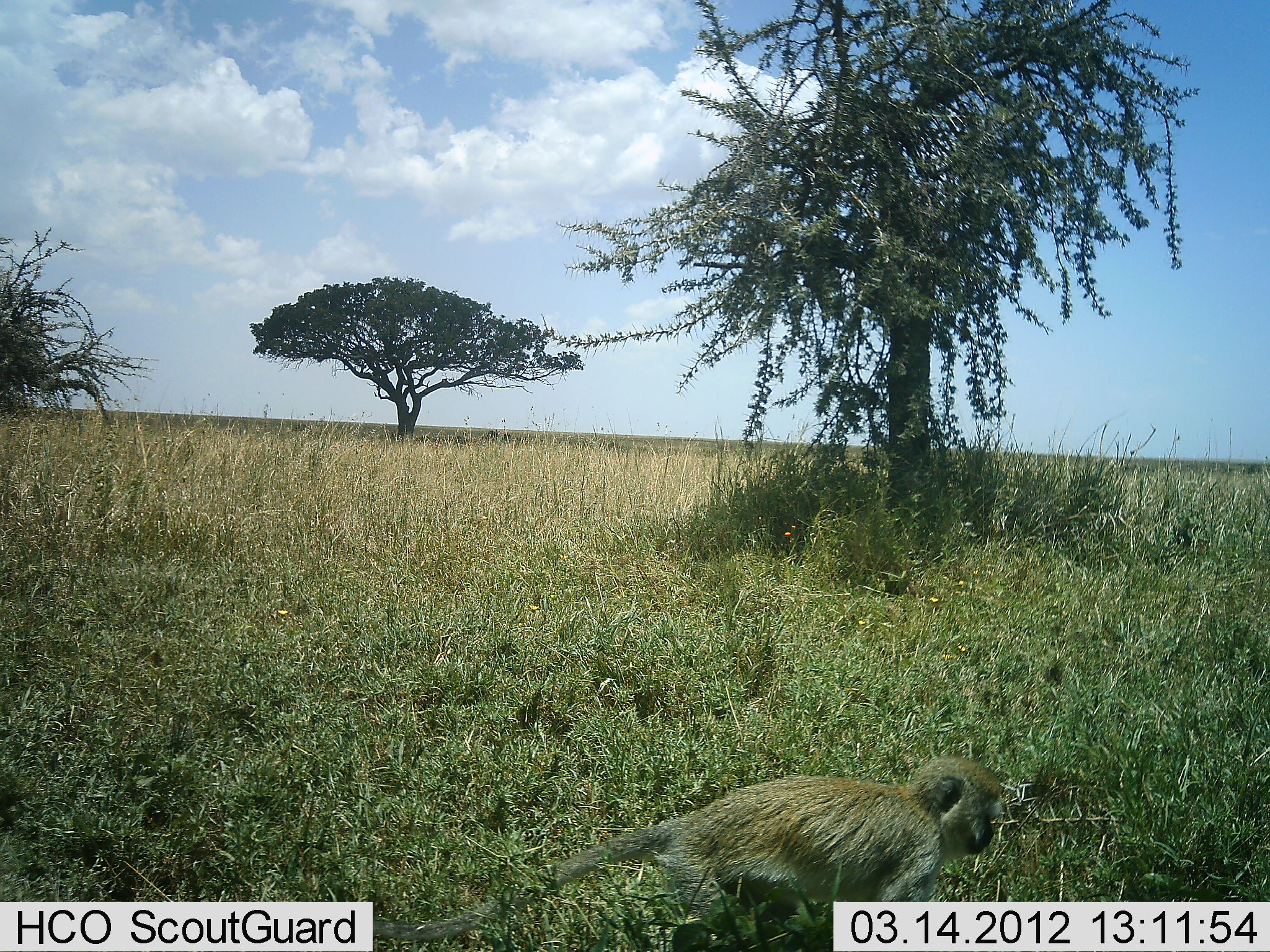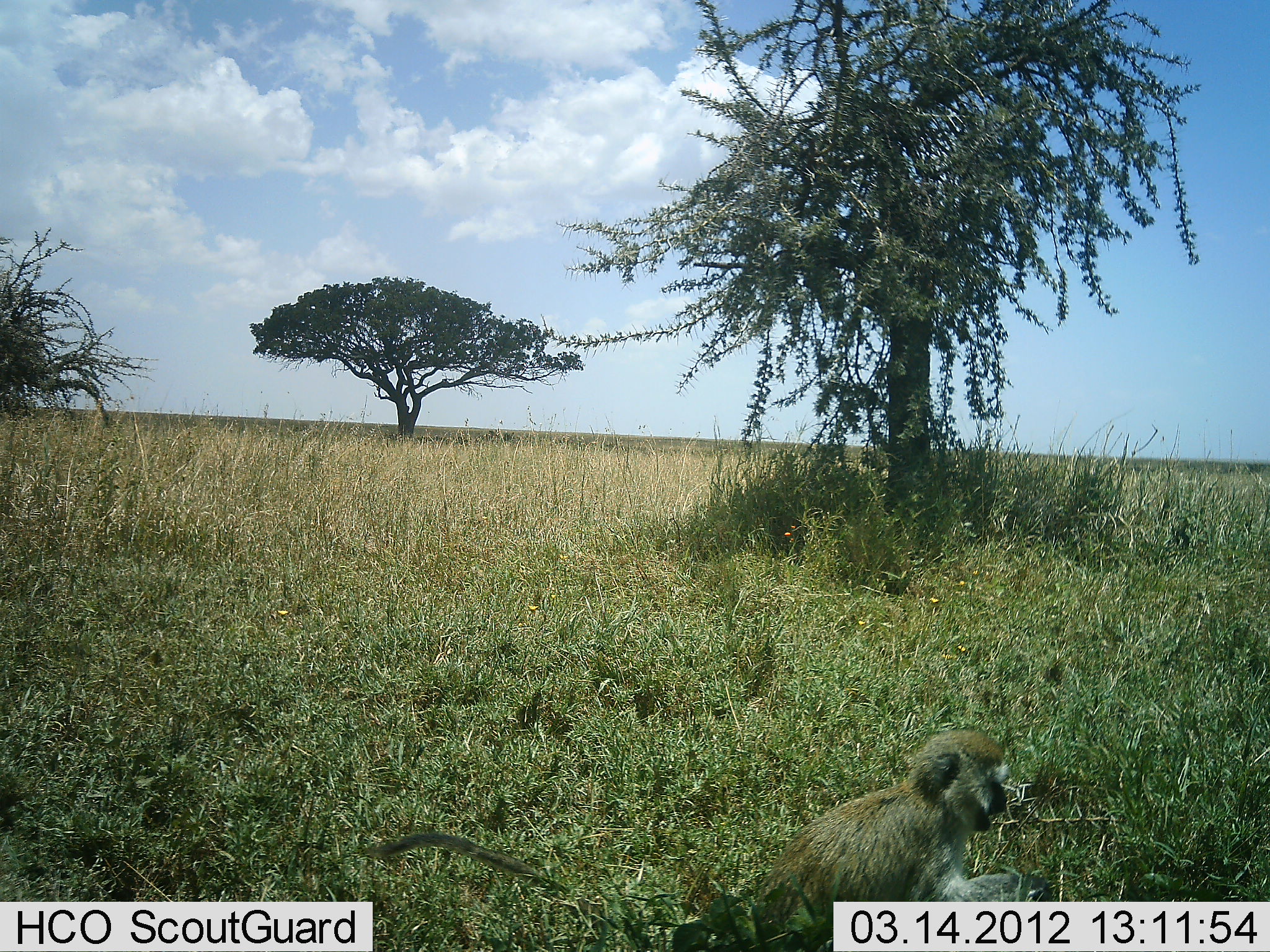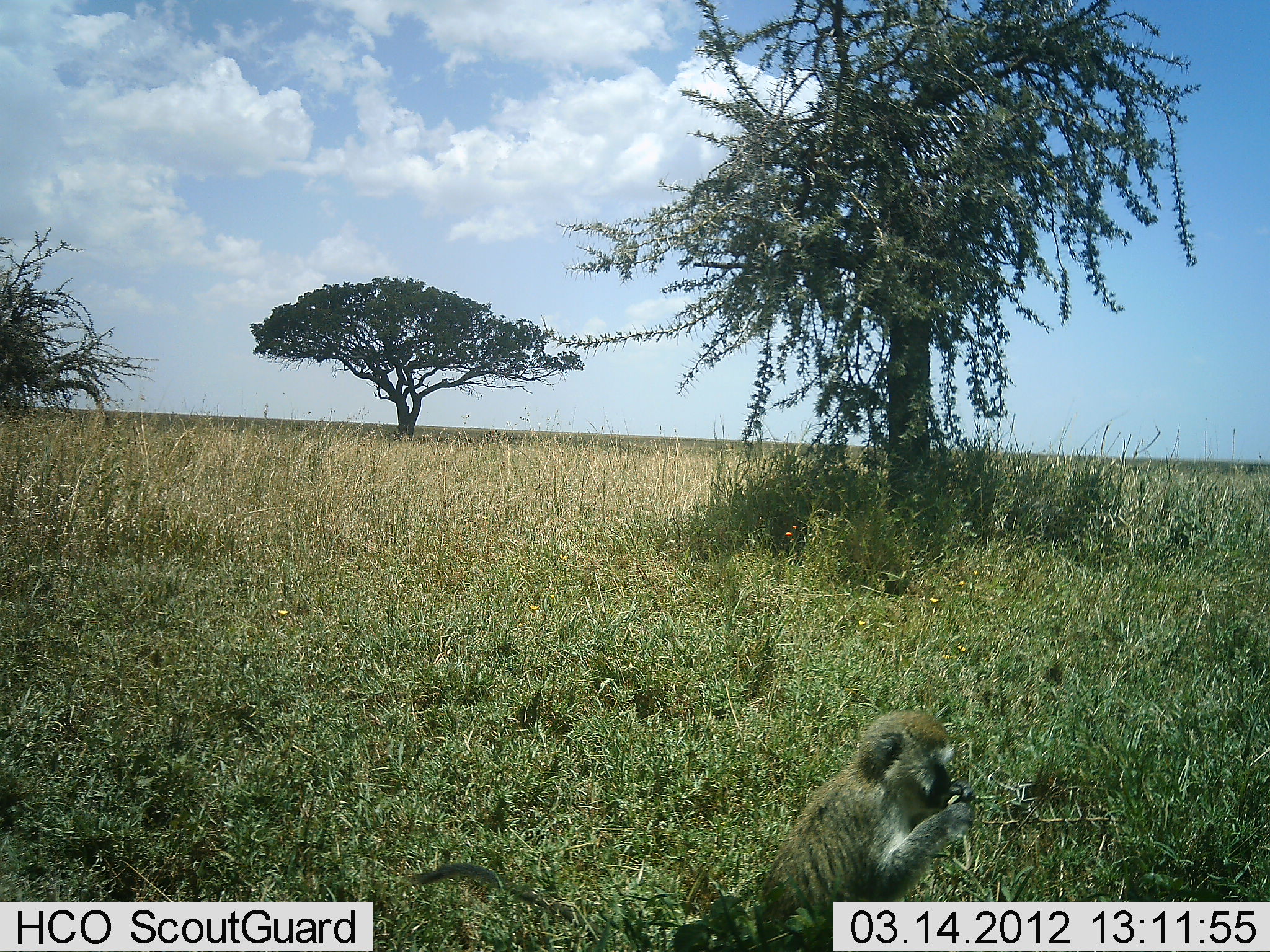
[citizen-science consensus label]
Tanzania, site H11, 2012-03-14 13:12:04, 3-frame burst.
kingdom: Animalia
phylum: Chordata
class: Mammalia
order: Primates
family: Cercopithecidae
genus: Chlorocebus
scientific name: Chlorocebus pygerythrus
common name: vervet monkey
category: monkeyvervet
Monkeyvervet (vervet monkey) (Chlorocebus pygerythrus), count 1. Behavior (volunteer vote fractions): standing 27%, resting 27%, moving 7%, interacting 0%. Young present (vote fraction): 0%. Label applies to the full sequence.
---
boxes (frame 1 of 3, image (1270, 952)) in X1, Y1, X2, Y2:
animal: 372, 754, 1008, 952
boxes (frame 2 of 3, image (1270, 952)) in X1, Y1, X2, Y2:
animal: 371, 729, 1050, 952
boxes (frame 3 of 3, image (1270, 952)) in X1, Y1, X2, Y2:
animal: 409, 709, 974, 952